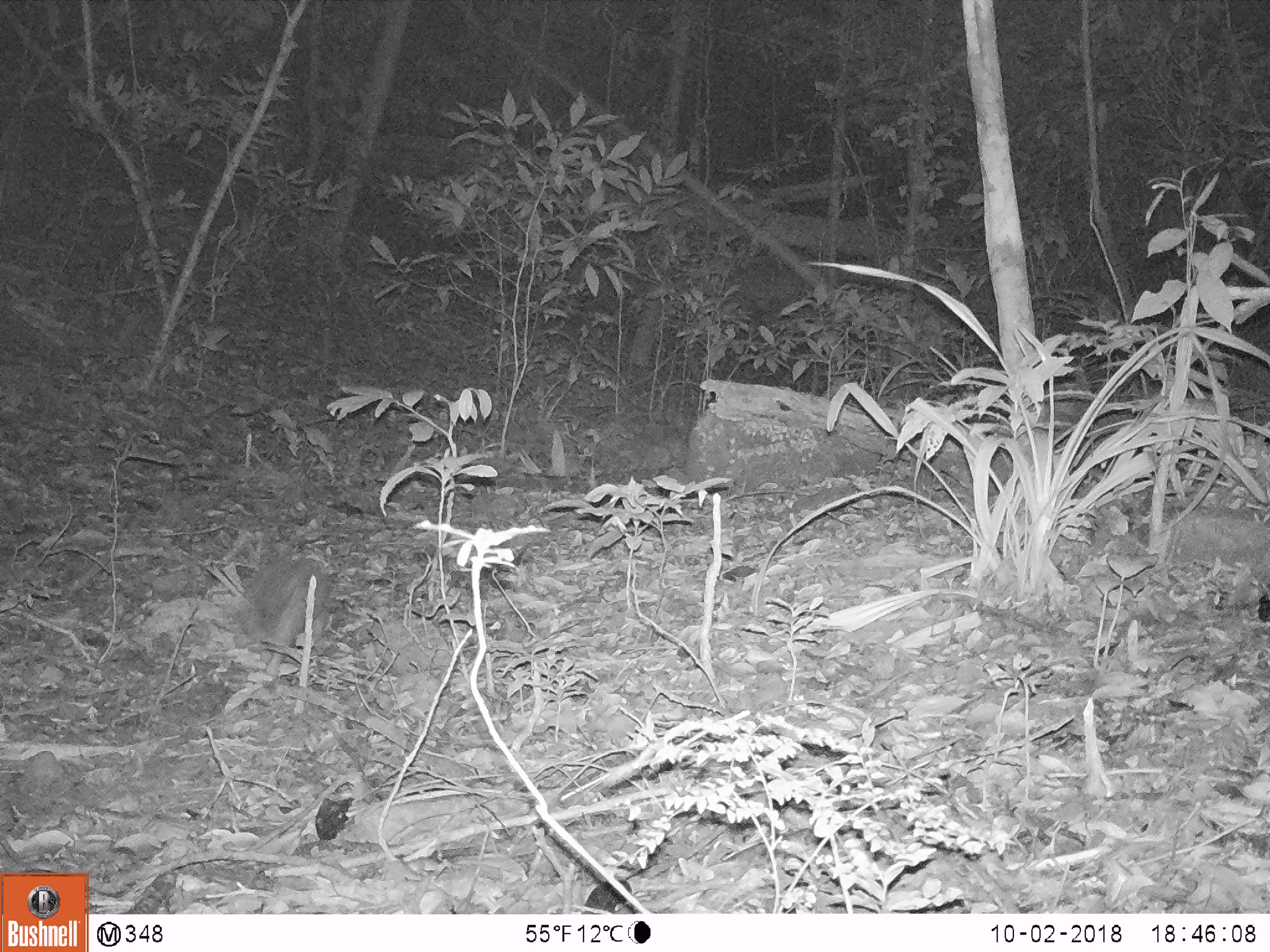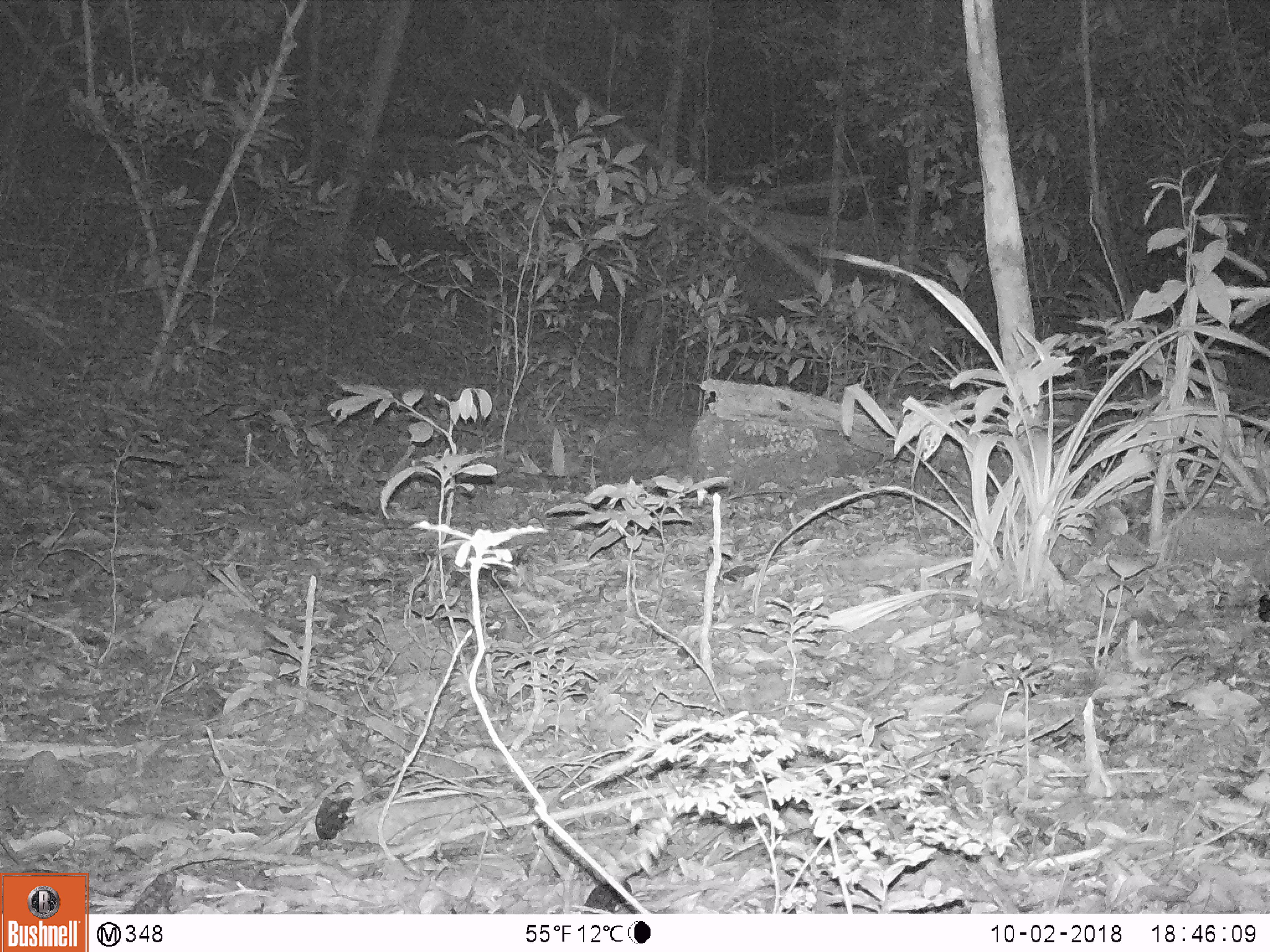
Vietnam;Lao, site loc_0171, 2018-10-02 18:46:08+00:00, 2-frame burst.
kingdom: Animalia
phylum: Chordata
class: Mammalia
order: Rodentia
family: Hystricidae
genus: Atherurus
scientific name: Atherurus macrourus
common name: asiatic brush-tailed porcupine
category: asiatic brush tailed porcupine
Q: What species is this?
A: Asiatic brush tailed porcupine (asiatic brush-tailed porcupine) (Atherurus macrourus).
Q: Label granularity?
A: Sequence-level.